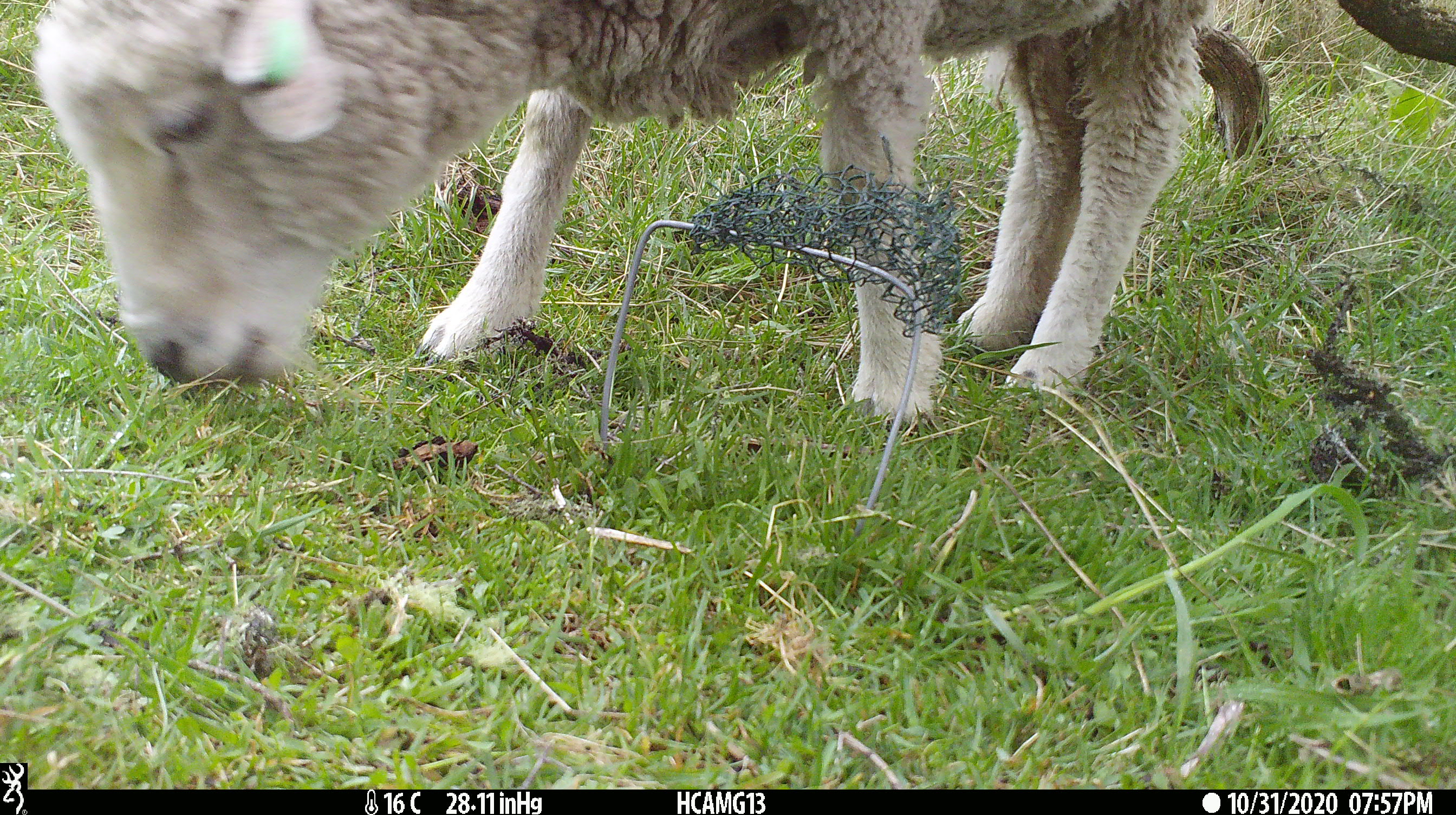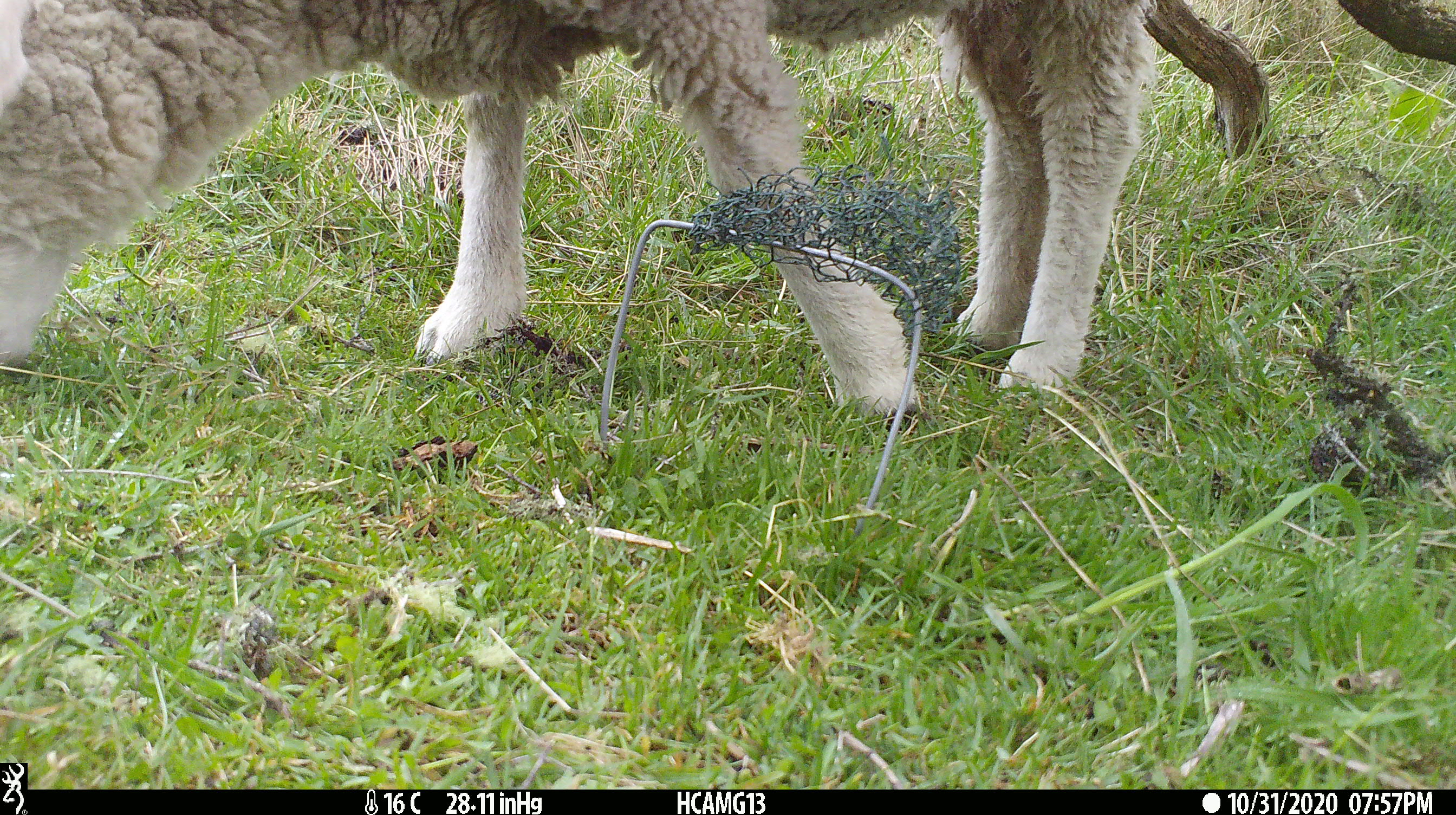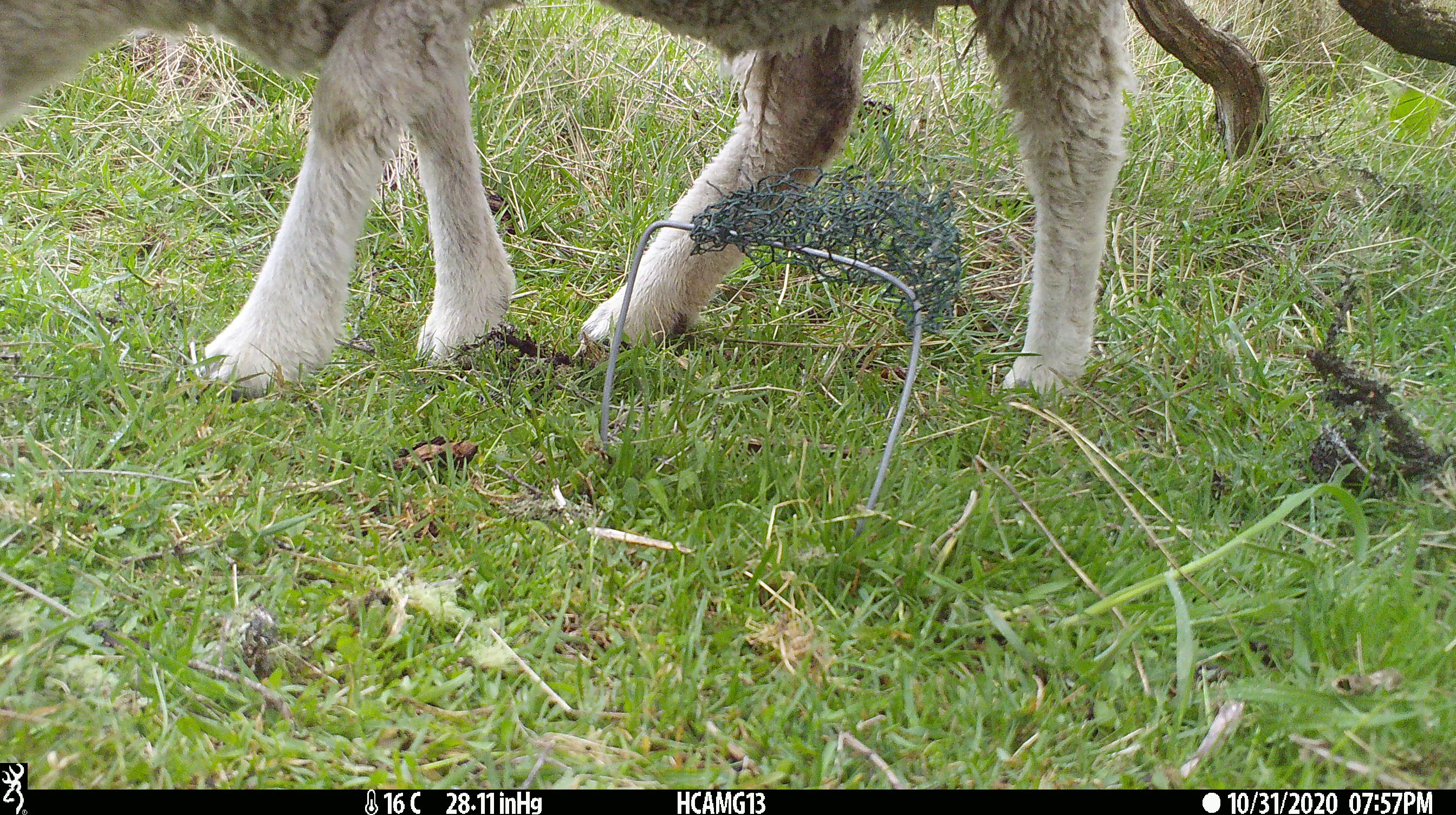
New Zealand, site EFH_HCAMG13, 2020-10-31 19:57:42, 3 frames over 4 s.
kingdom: Animalia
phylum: Chordata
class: Mammalia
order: Artiodactyla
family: Bovidae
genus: Ovis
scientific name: Ovis aries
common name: domestic sheep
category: sheep